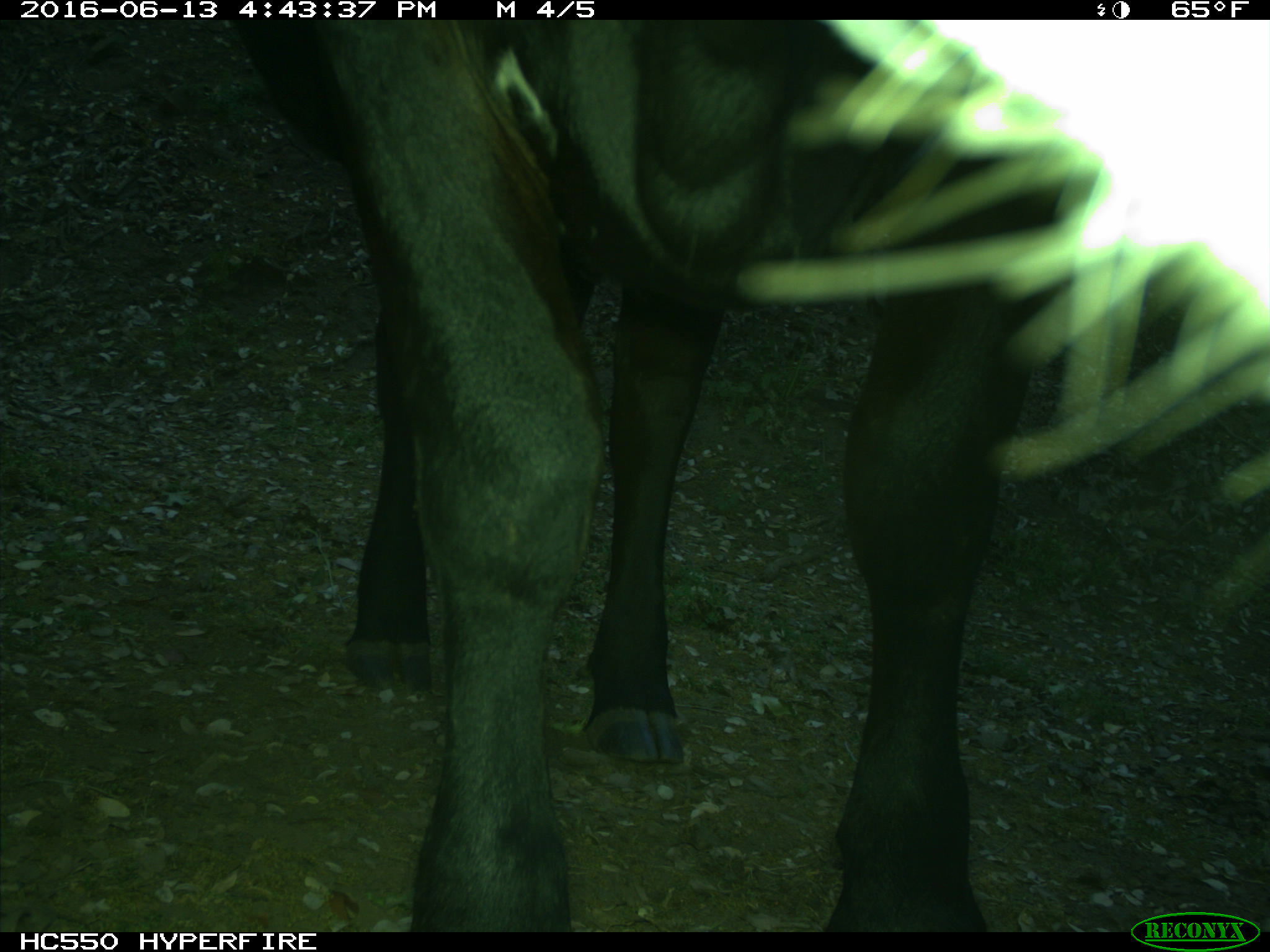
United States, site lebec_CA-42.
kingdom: Animalia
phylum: Chordata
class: Mammalia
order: Artiodactyla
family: Bovidae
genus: Bos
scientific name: Bos taurus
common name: domestic cow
Bos taurus (domestic cow).